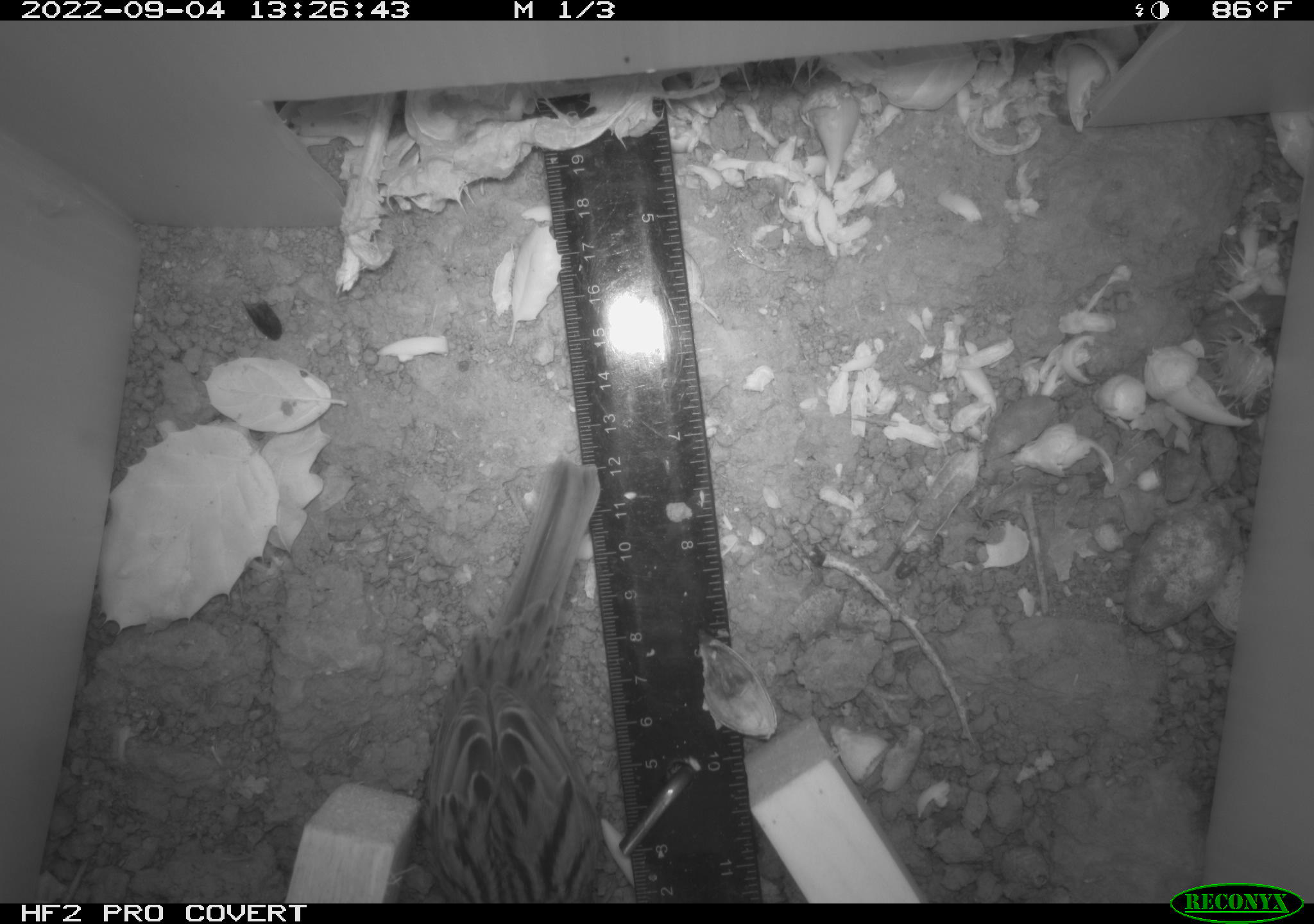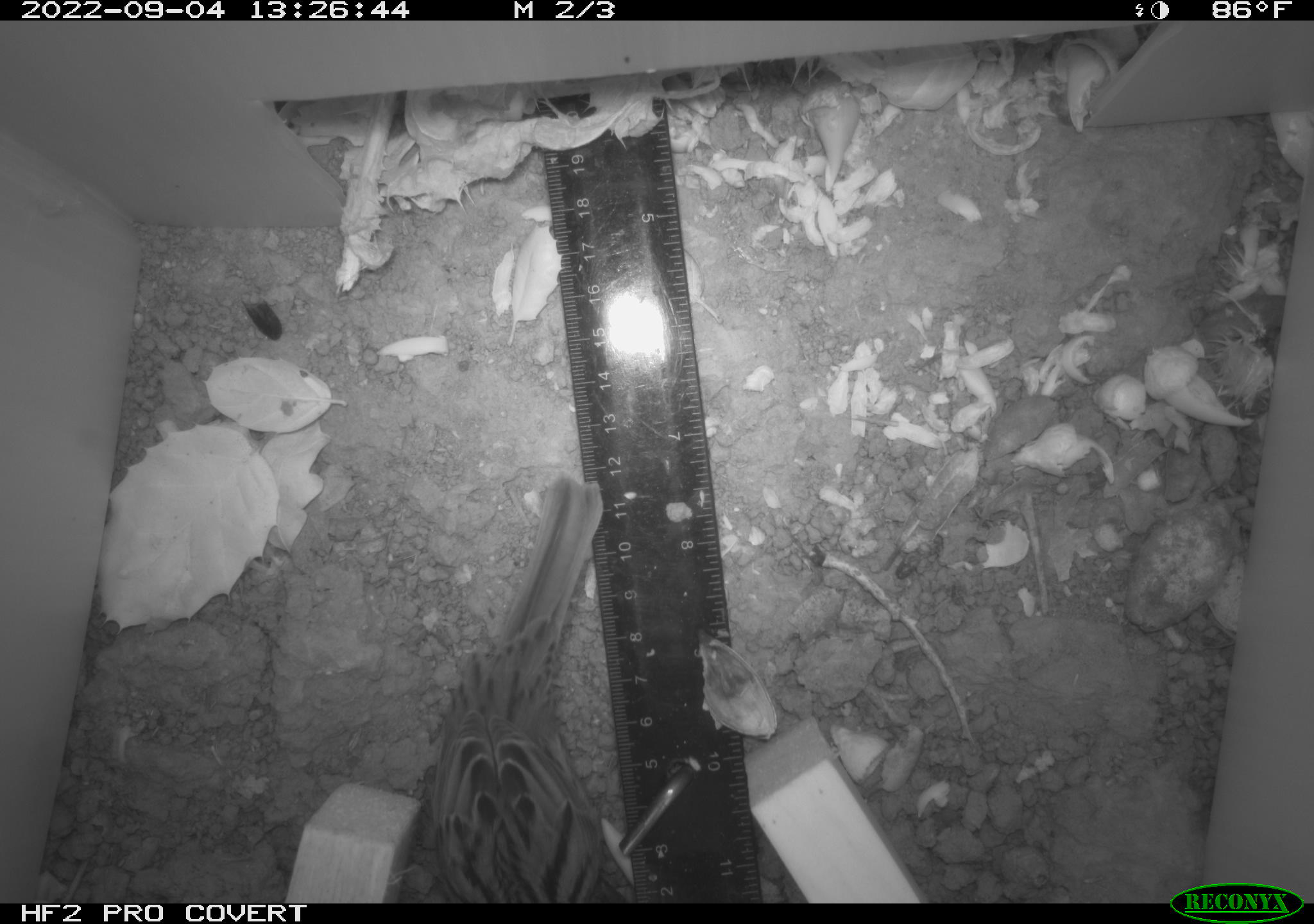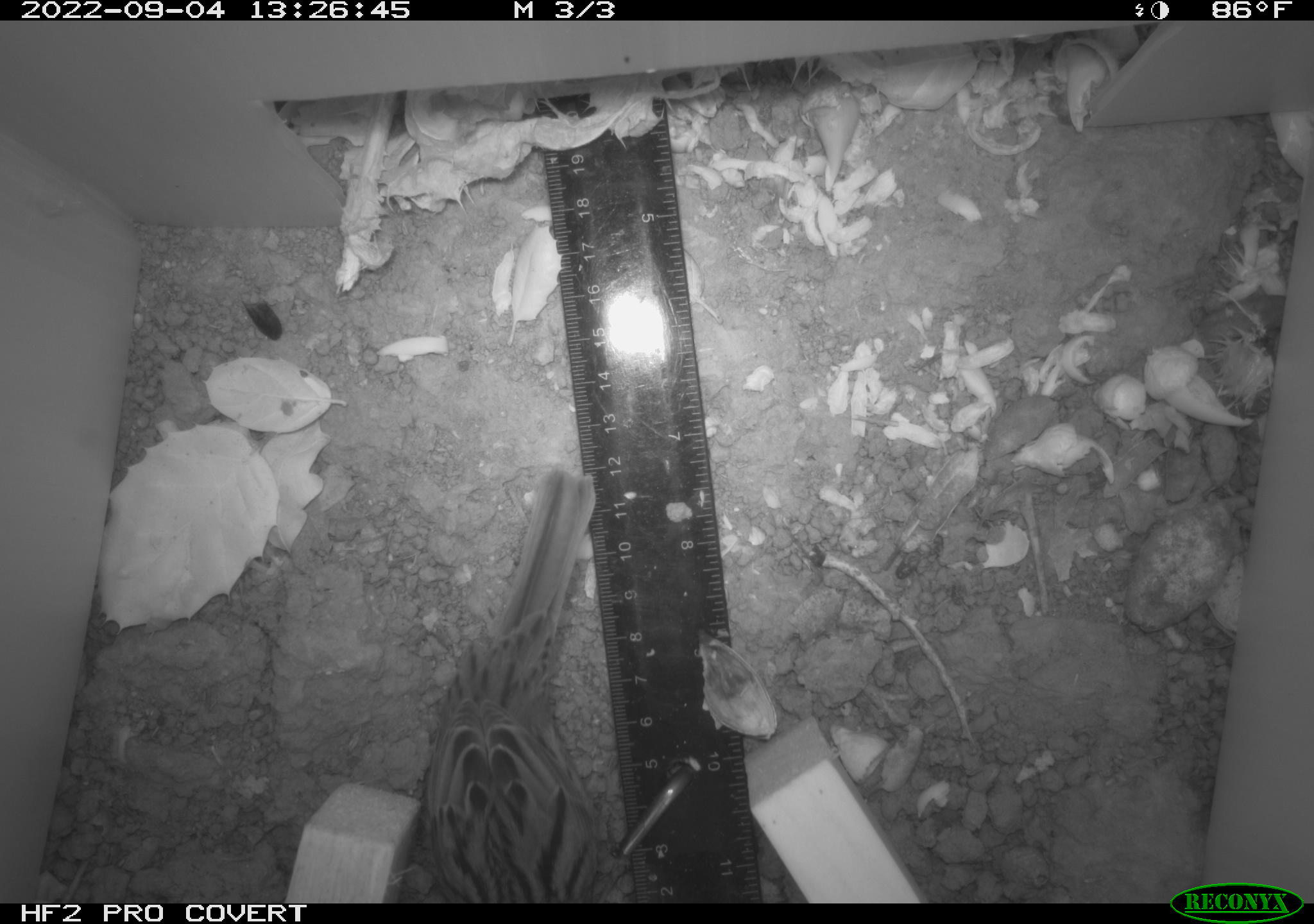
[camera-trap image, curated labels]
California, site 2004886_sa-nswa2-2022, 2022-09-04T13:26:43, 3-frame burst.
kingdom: Animalia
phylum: Chordata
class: Aves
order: Passeriformes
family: Passerellidae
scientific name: Passerellidae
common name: new world sparrows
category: passerellidae family